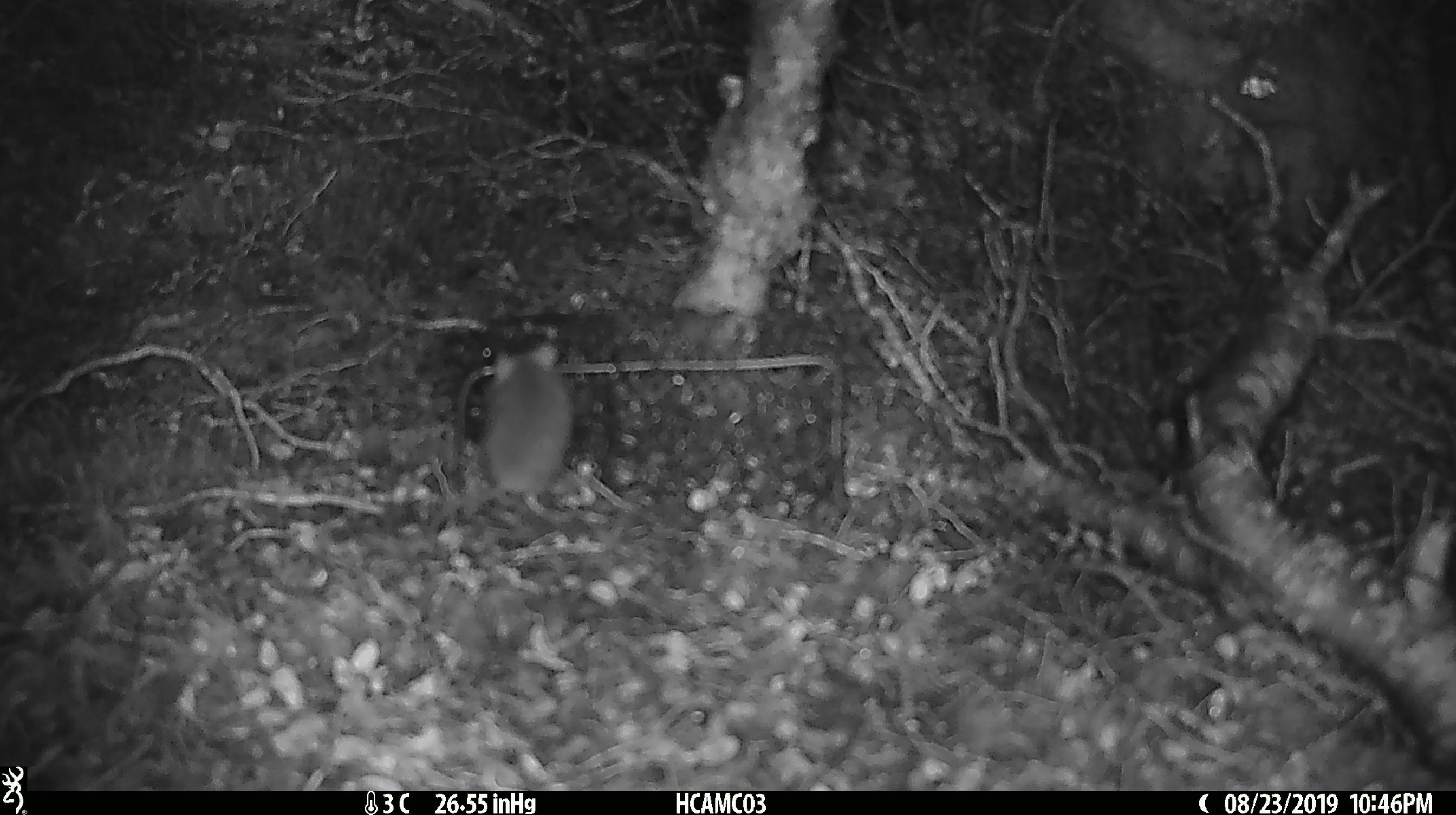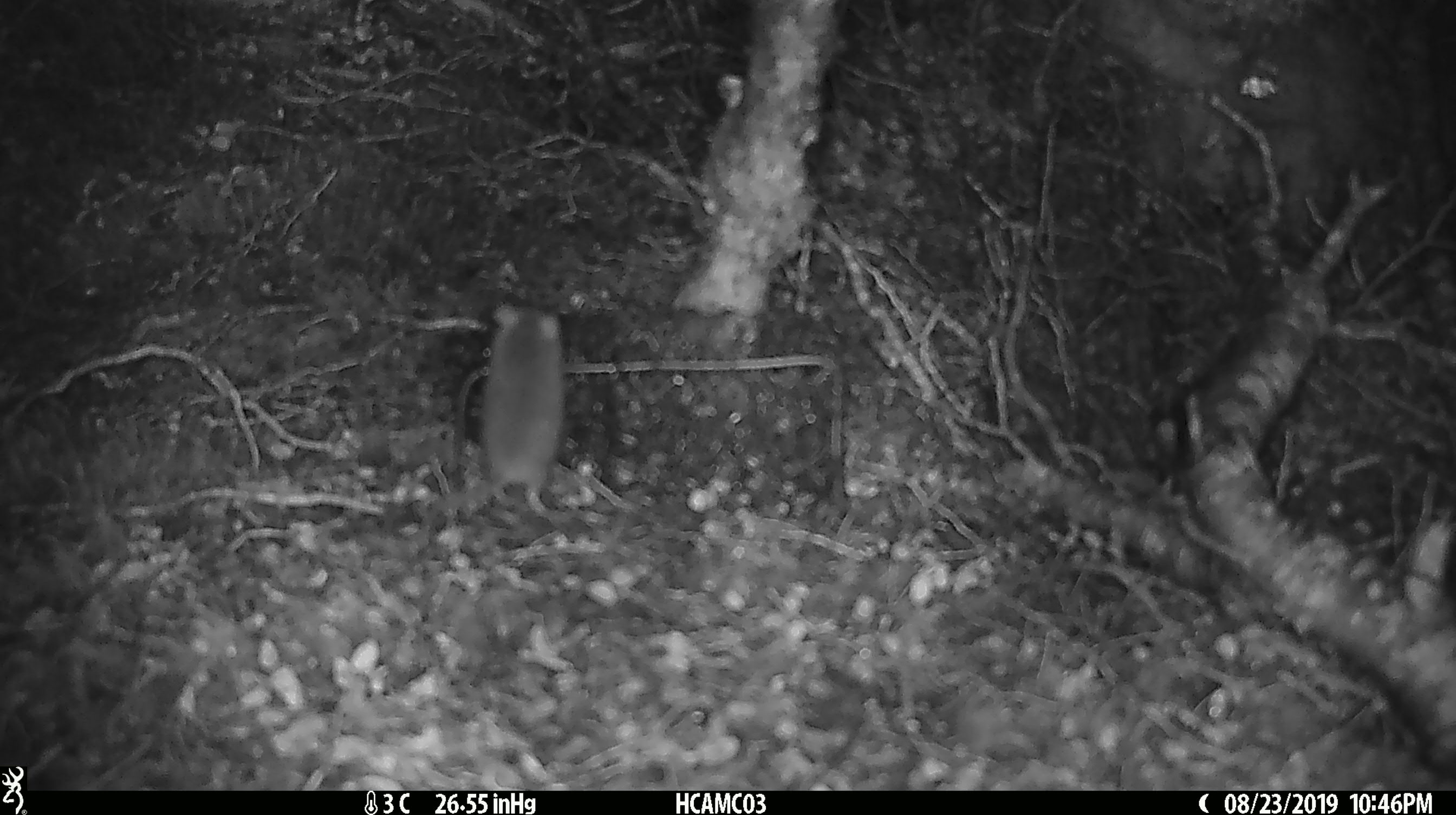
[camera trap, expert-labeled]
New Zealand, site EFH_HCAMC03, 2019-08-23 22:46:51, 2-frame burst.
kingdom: Animalia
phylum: Chordata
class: Mammalia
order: Rodentia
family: Muridae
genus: Mus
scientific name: Mus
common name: mouse